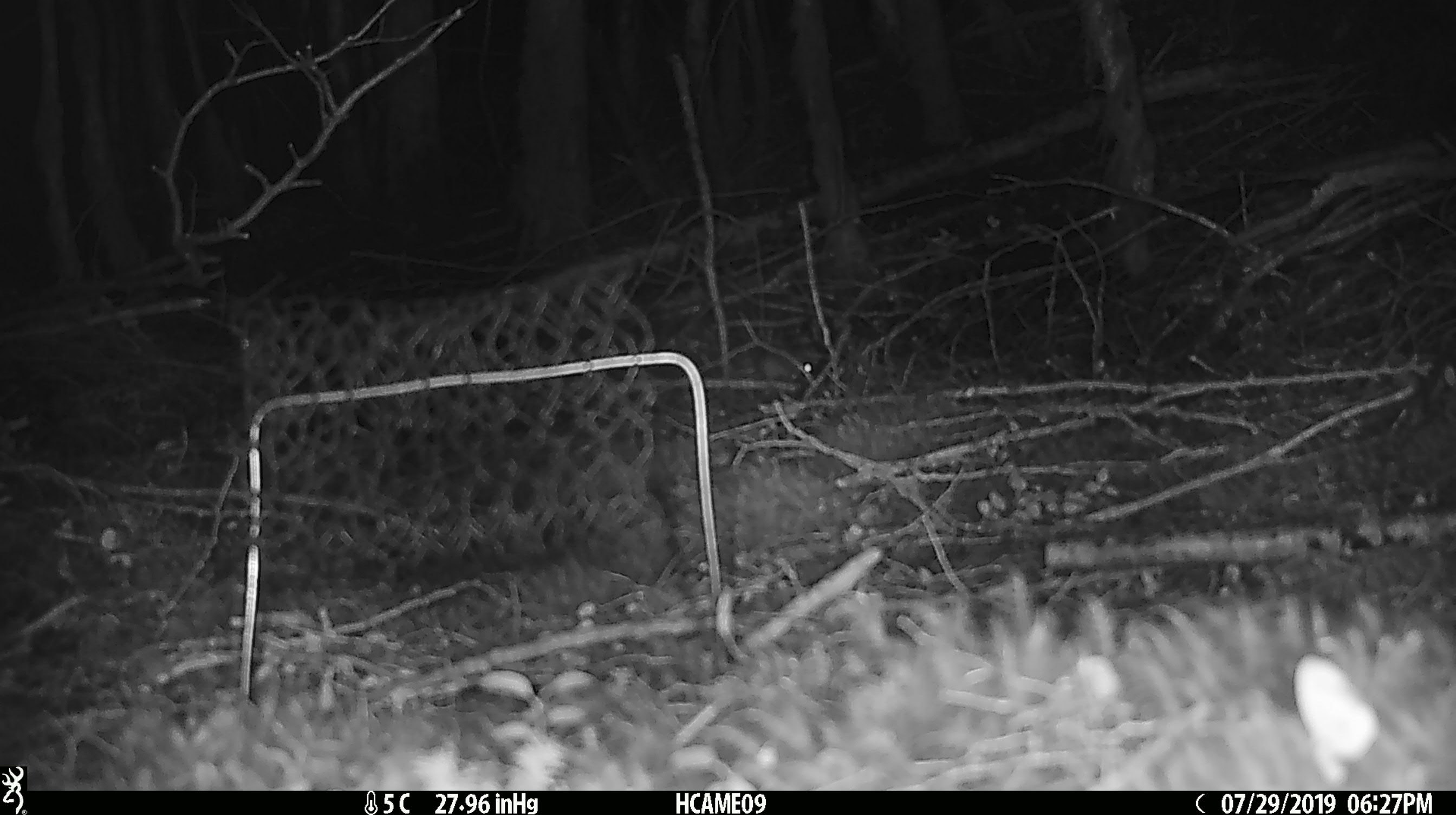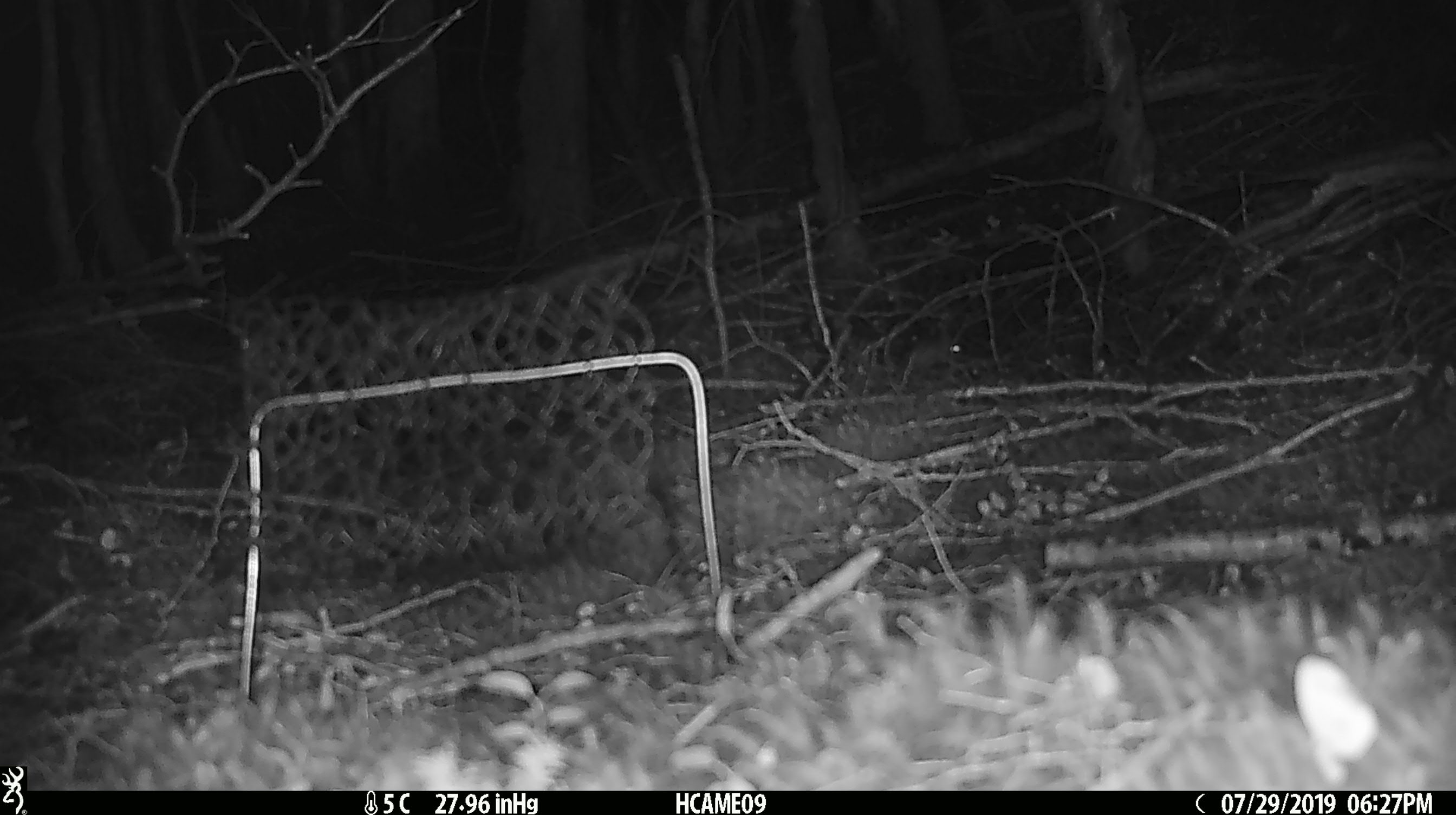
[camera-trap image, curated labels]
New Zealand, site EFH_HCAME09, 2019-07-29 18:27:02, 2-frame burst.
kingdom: Animalia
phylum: Chordata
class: Mammalia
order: Rodentia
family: Muridae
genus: Mus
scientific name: Mus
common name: mouse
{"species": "mouse (Mus)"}